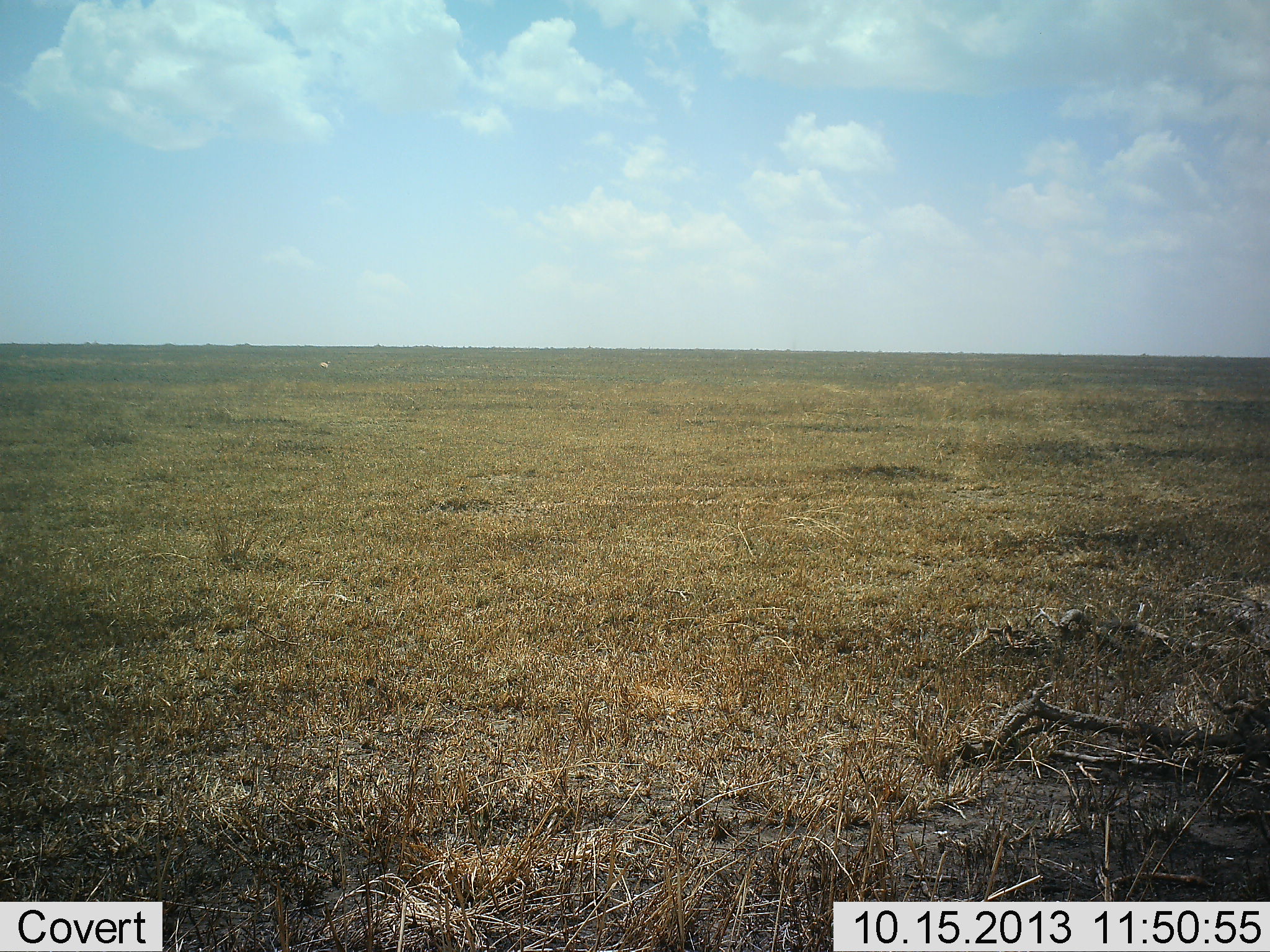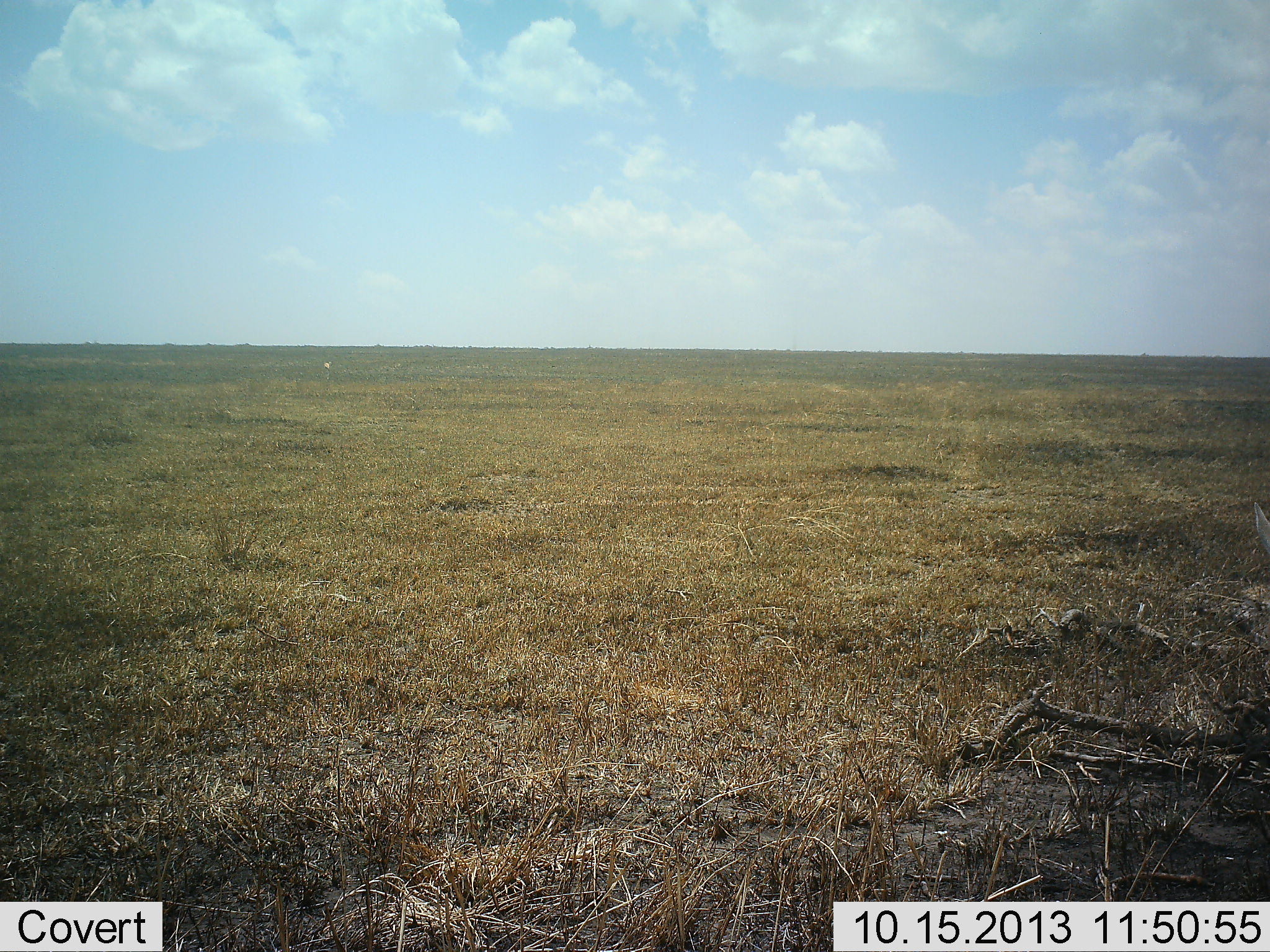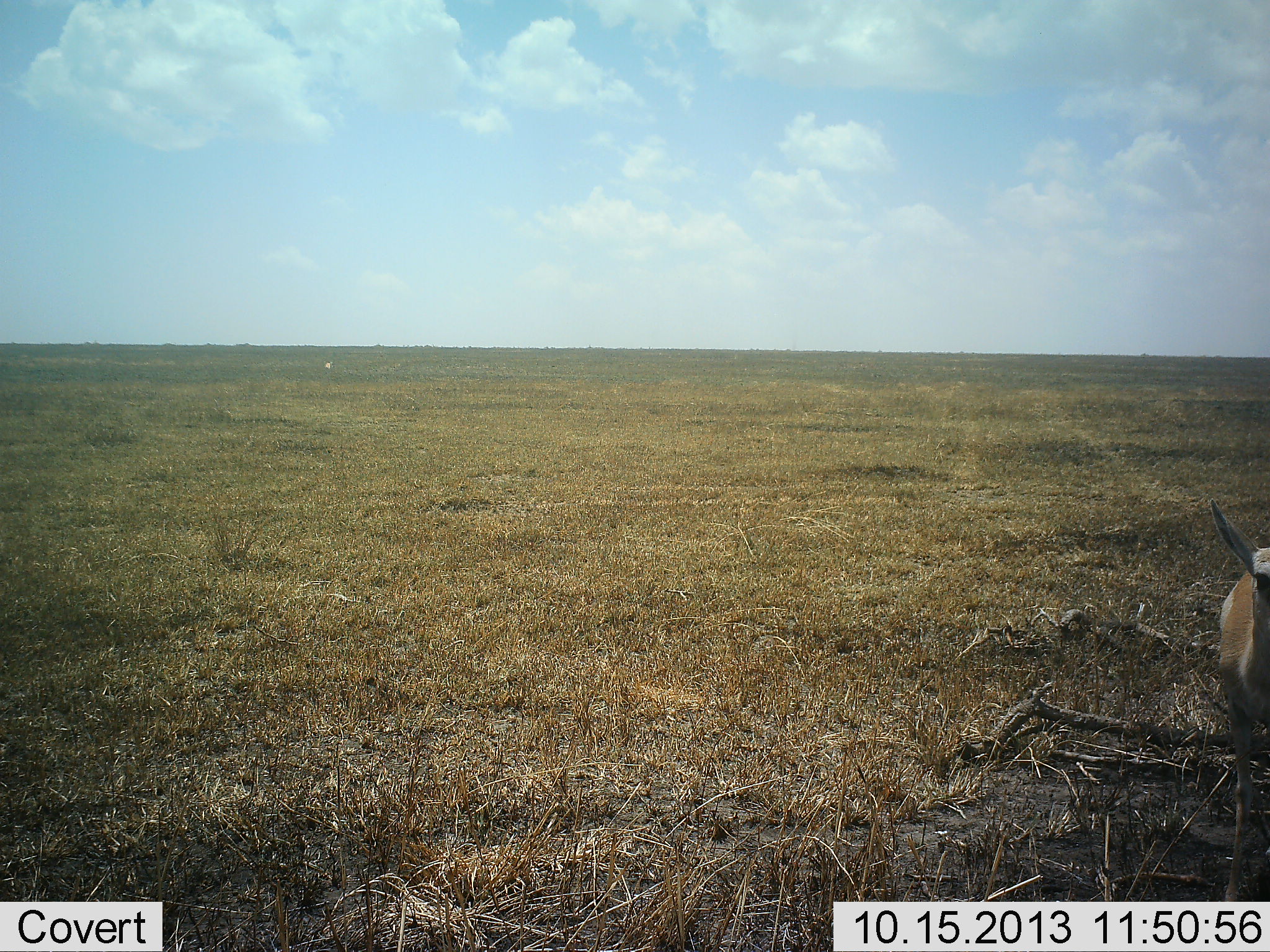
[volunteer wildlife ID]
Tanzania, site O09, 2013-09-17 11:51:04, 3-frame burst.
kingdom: Animalia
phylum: Chordata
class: Mammalia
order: Artiodactyla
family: Bovidae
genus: Nanger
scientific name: Nanger granti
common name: grant's gazelle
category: gazellegrants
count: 1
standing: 57%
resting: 0%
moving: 43%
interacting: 0%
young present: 0%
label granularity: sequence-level